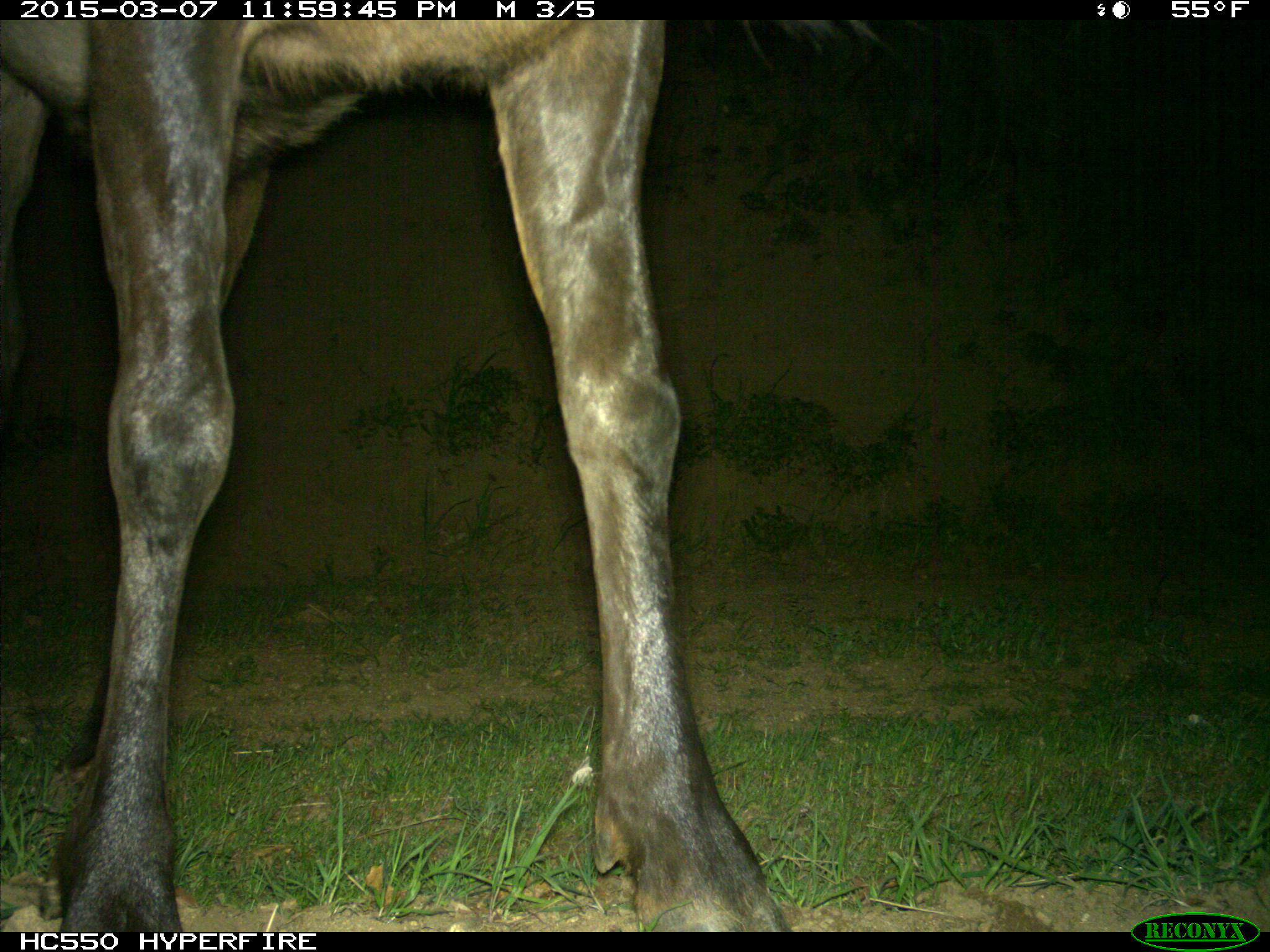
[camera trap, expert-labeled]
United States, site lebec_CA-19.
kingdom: Animalia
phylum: Chordata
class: Mammalia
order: Artiodactyla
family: Cervidae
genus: Cervus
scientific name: Cervus canadensis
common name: elk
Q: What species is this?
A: Cervus canadensis (elk).